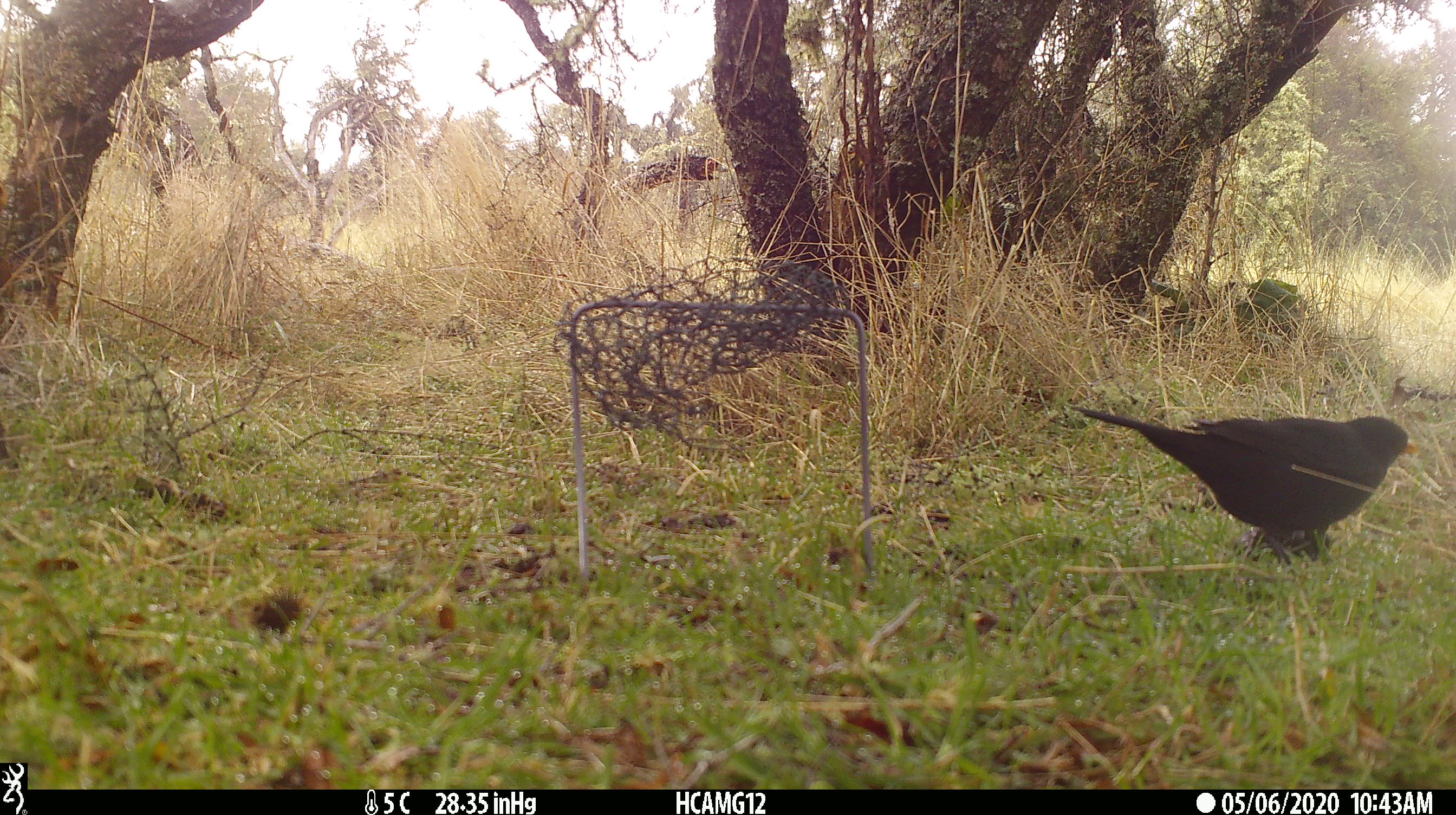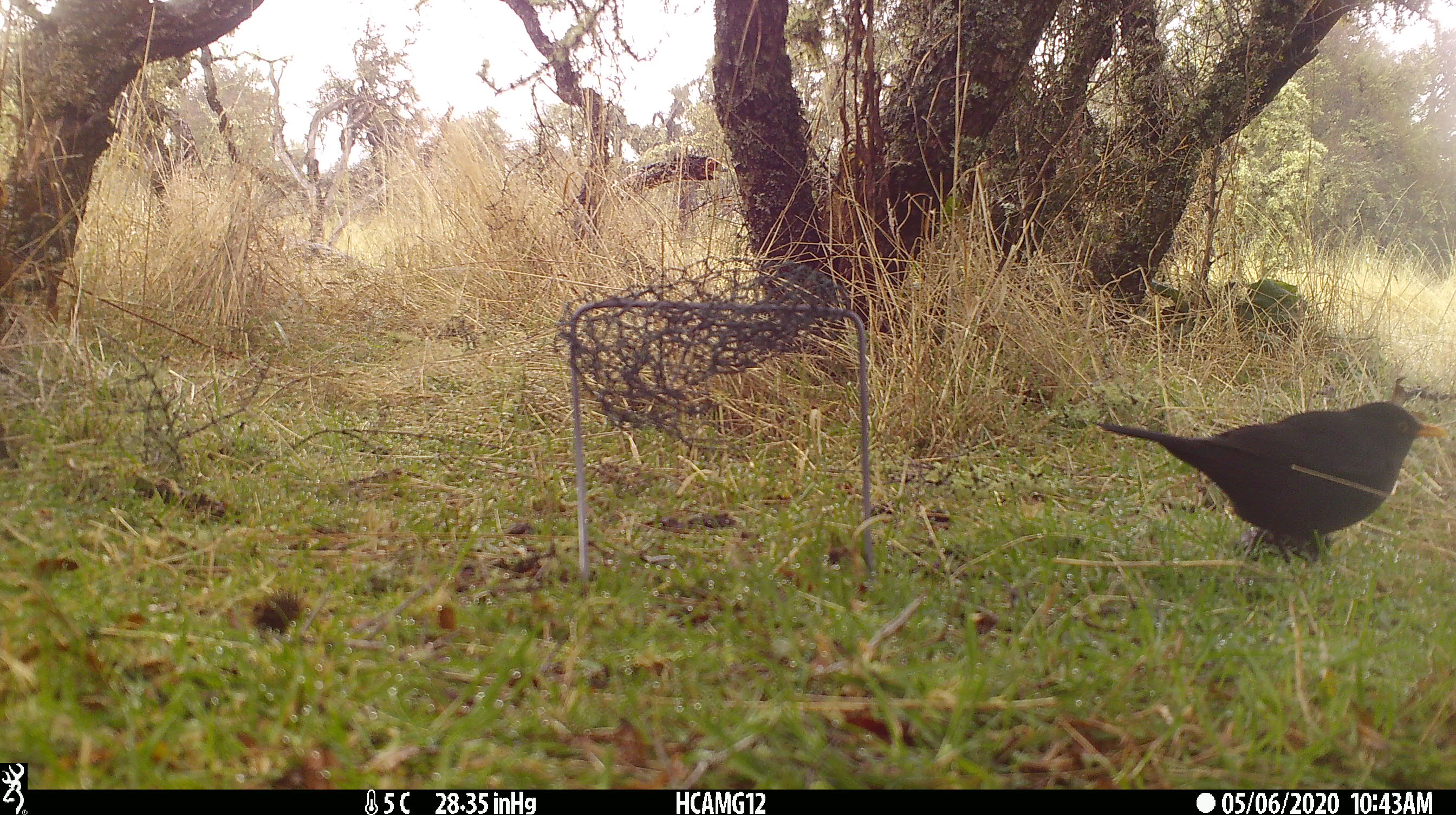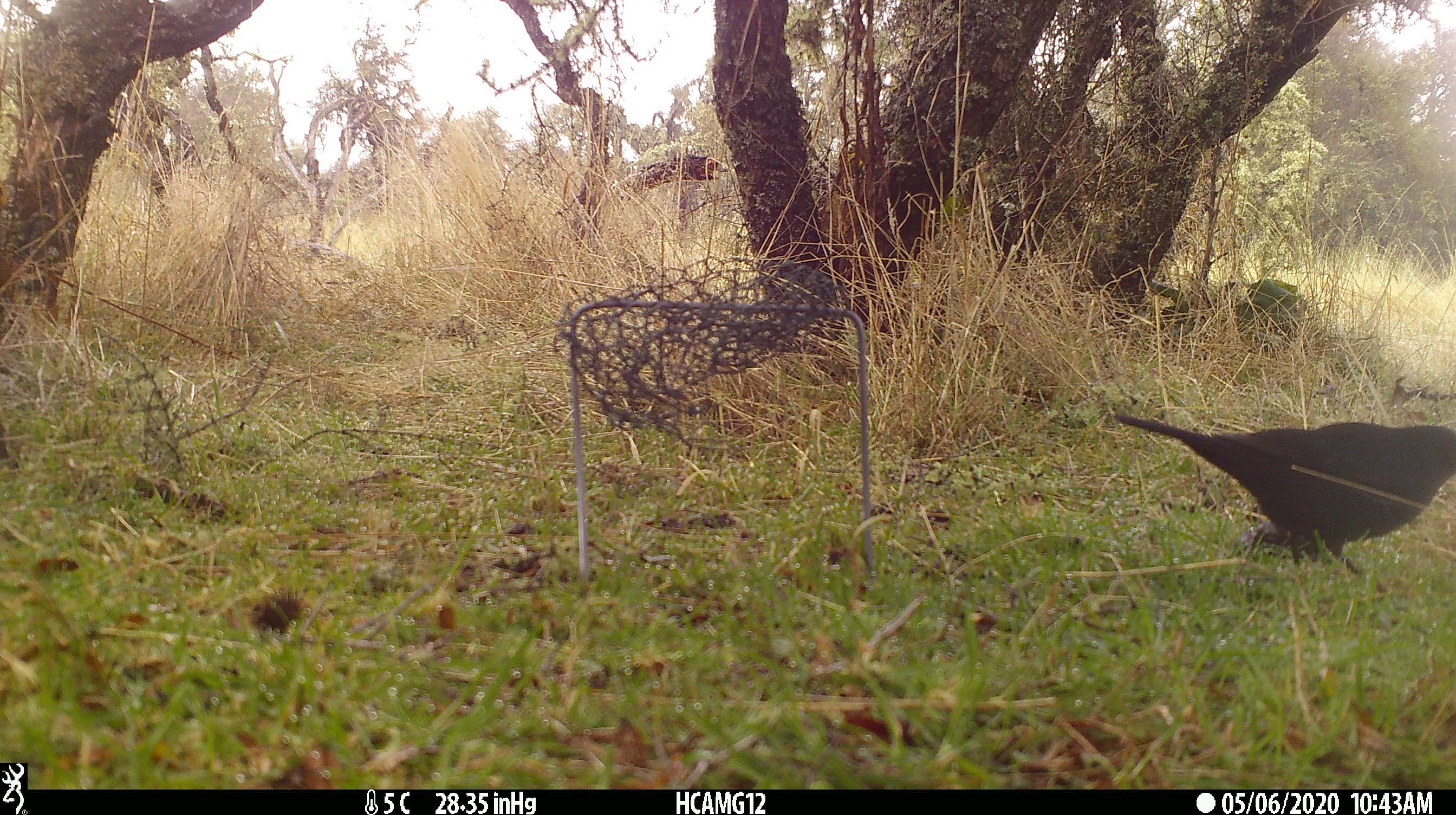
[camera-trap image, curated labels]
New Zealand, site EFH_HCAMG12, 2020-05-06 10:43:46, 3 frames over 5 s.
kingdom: Animalia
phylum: Chordata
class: Aves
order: Passeriformes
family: Turdidae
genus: Turdus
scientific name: Turdus merula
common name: eurasian blackbird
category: blackbird